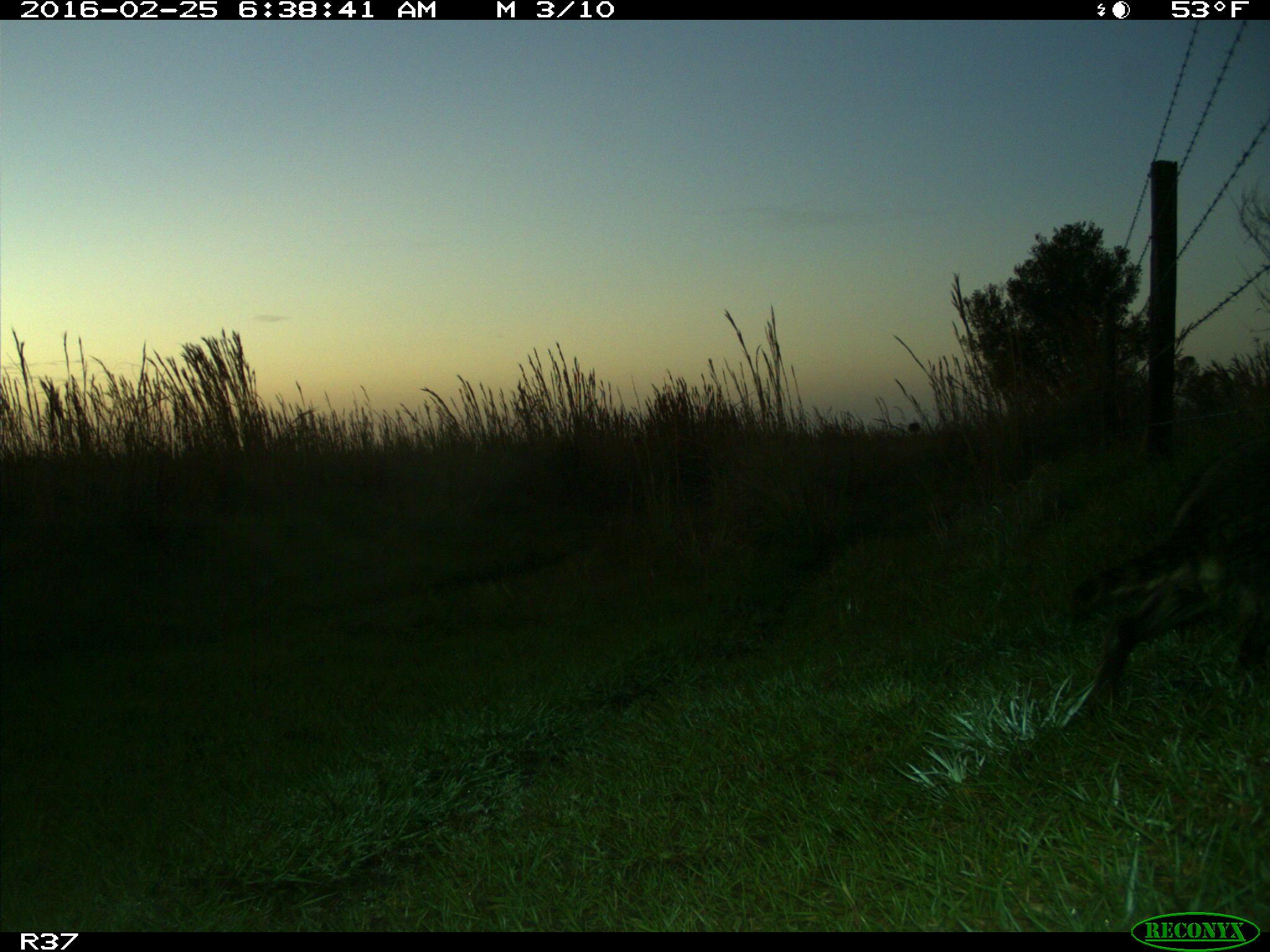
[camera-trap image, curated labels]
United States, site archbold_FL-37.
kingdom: Animalia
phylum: Chordata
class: Mammalia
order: Carnivora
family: Procyonidae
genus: Procyon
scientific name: Procyon lotor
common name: common raccoon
Procyon lotor (common raccoon).